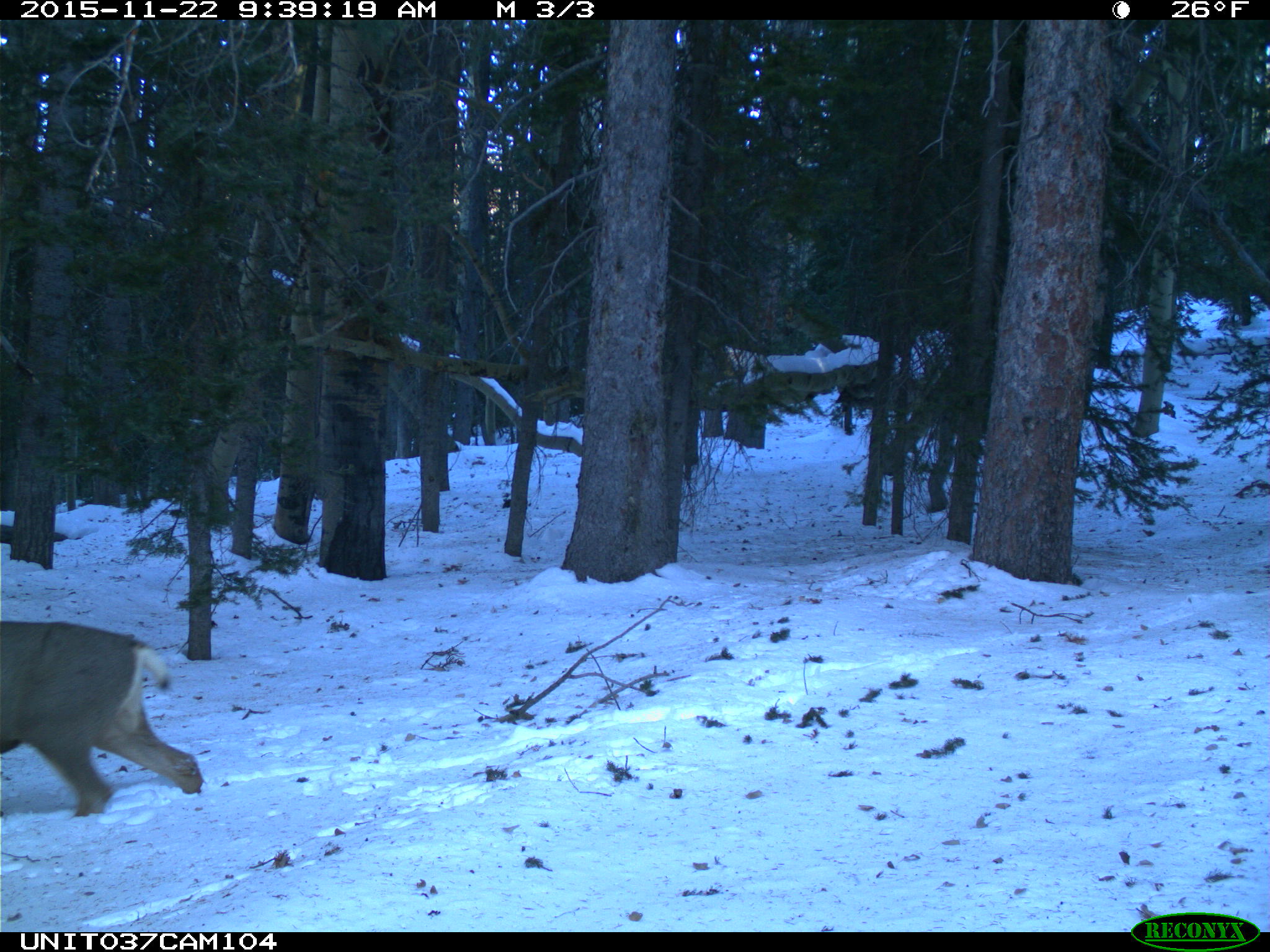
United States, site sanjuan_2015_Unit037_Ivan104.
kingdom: Animalia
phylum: Chordata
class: Mammalia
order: Artiodactyla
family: Cervidae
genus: Odocoileus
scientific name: Odocoileus hemionus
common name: mule deer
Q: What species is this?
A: Odocoileus hemionus (mule deer).